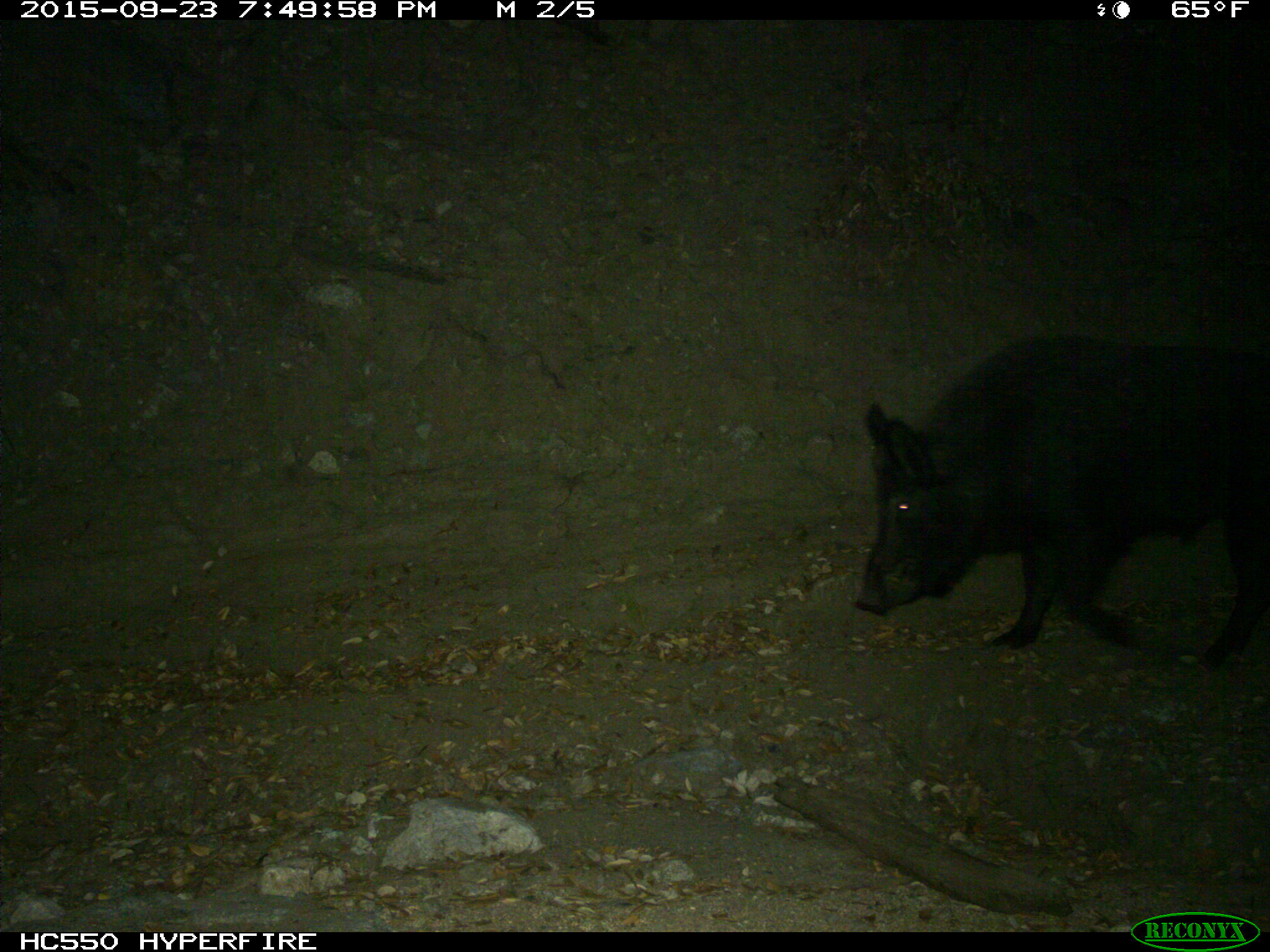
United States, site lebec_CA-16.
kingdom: Animalia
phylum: Chordata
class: Mammalia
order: Artiodactyla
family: Suidae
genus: Sus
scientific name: Sus scrofa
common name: wild boar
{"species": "Sus scrofa (wild boar)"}